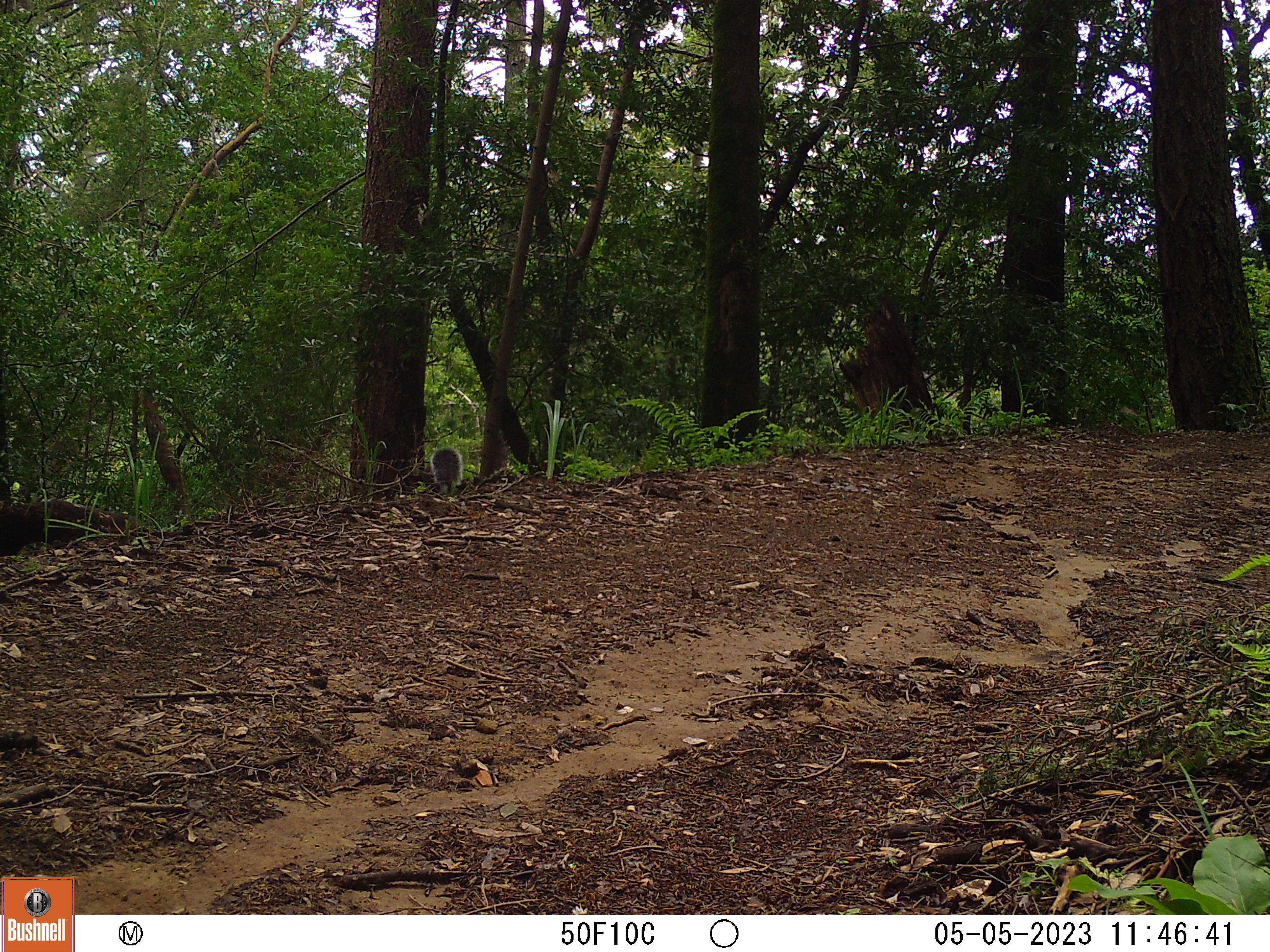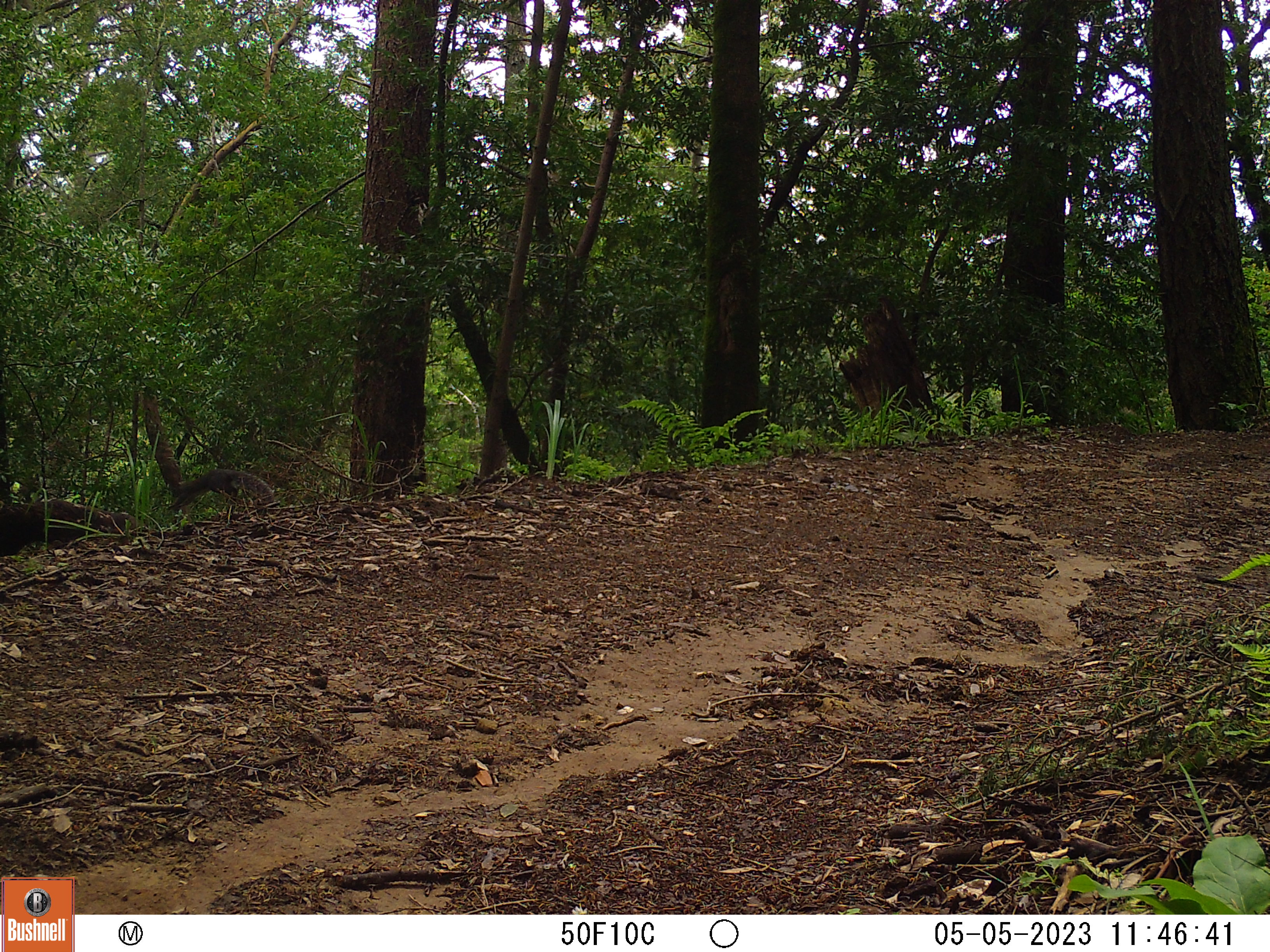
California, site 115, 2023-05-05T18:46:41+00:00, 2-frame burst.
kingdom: Animalia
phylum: Chordata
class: Mammalia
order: Rodentia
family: Sciuridae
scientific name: Sciuridae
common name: squirrel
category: unknown squirrel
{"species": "unknown squirrel (squirrel) (Sciuridae)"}